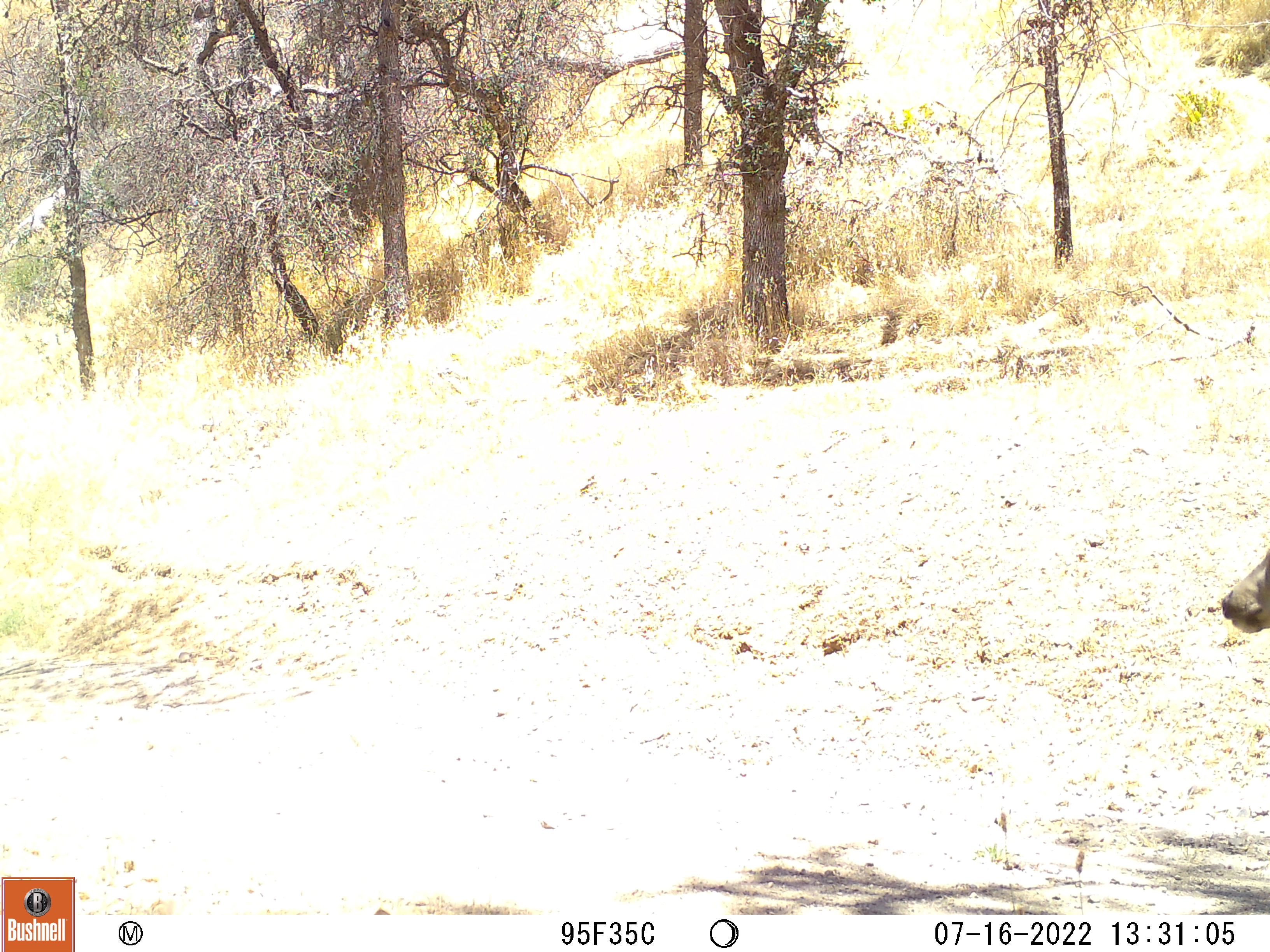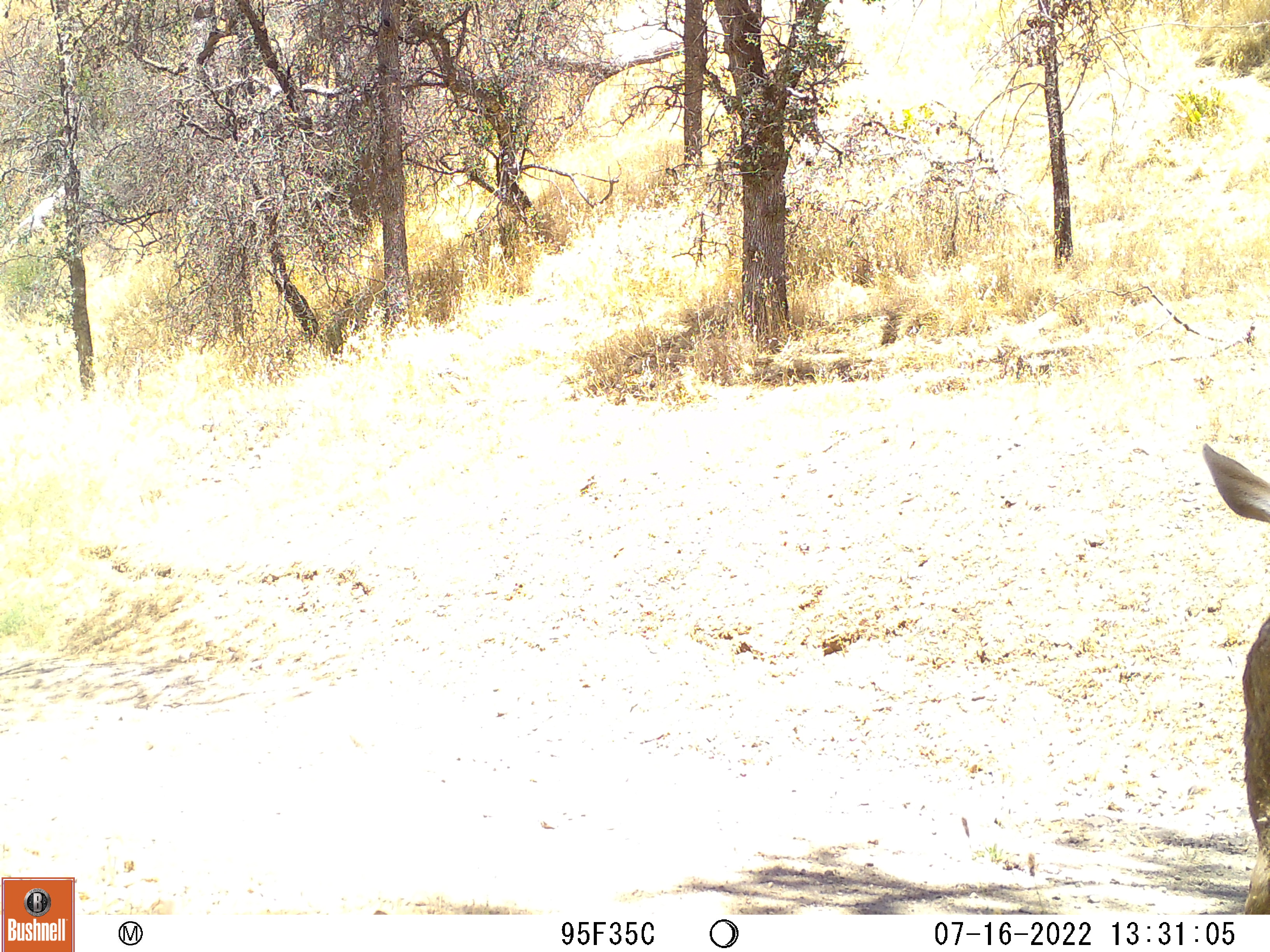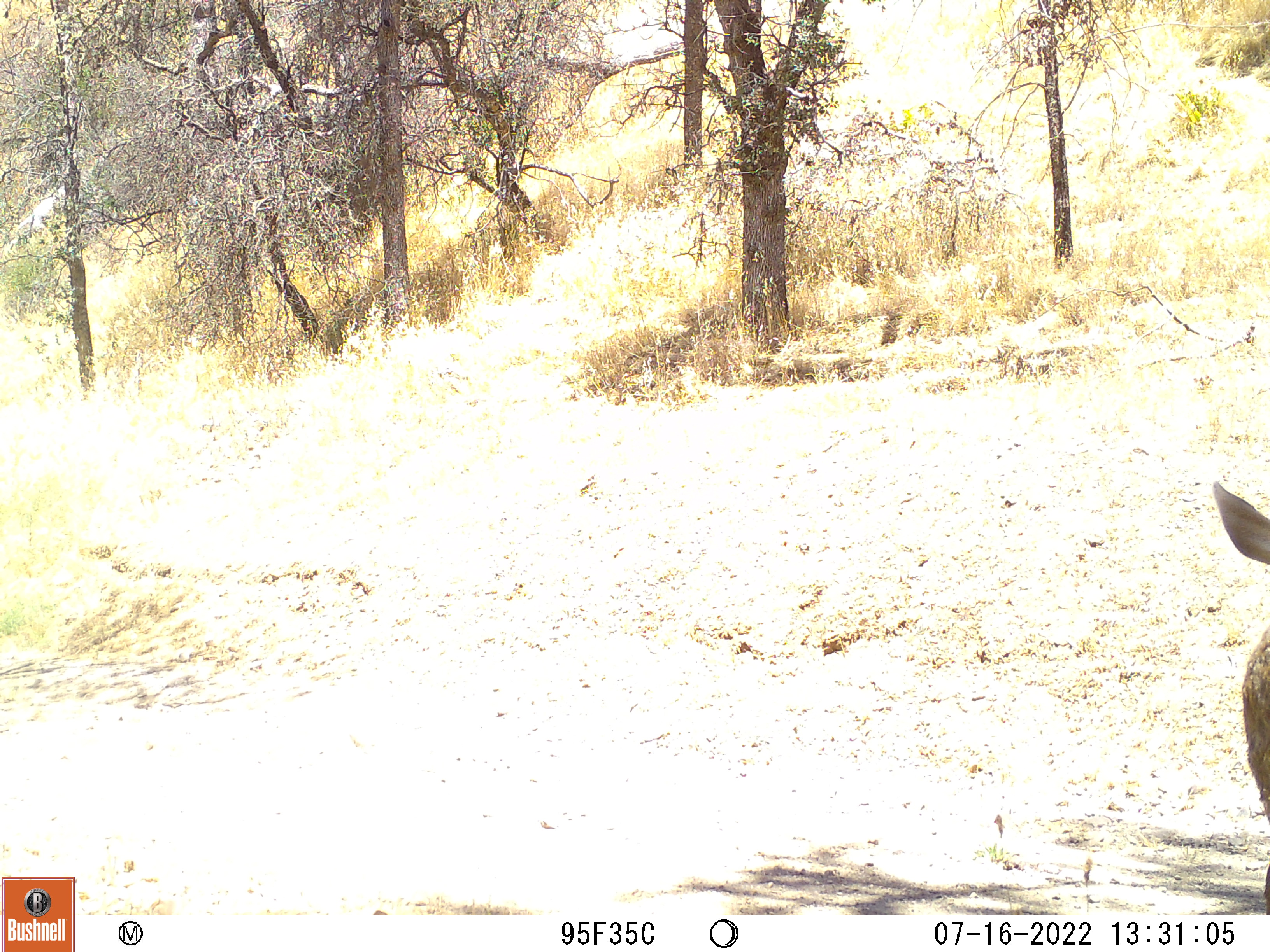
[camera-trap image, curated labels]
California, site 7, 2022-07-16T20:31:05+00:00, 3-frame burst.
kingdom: Animalia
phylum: Chordata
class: Mammalia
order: Artiodactyla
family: Cervidae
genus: Odocoileus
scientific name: Odocoileus hemionus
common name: mule deer